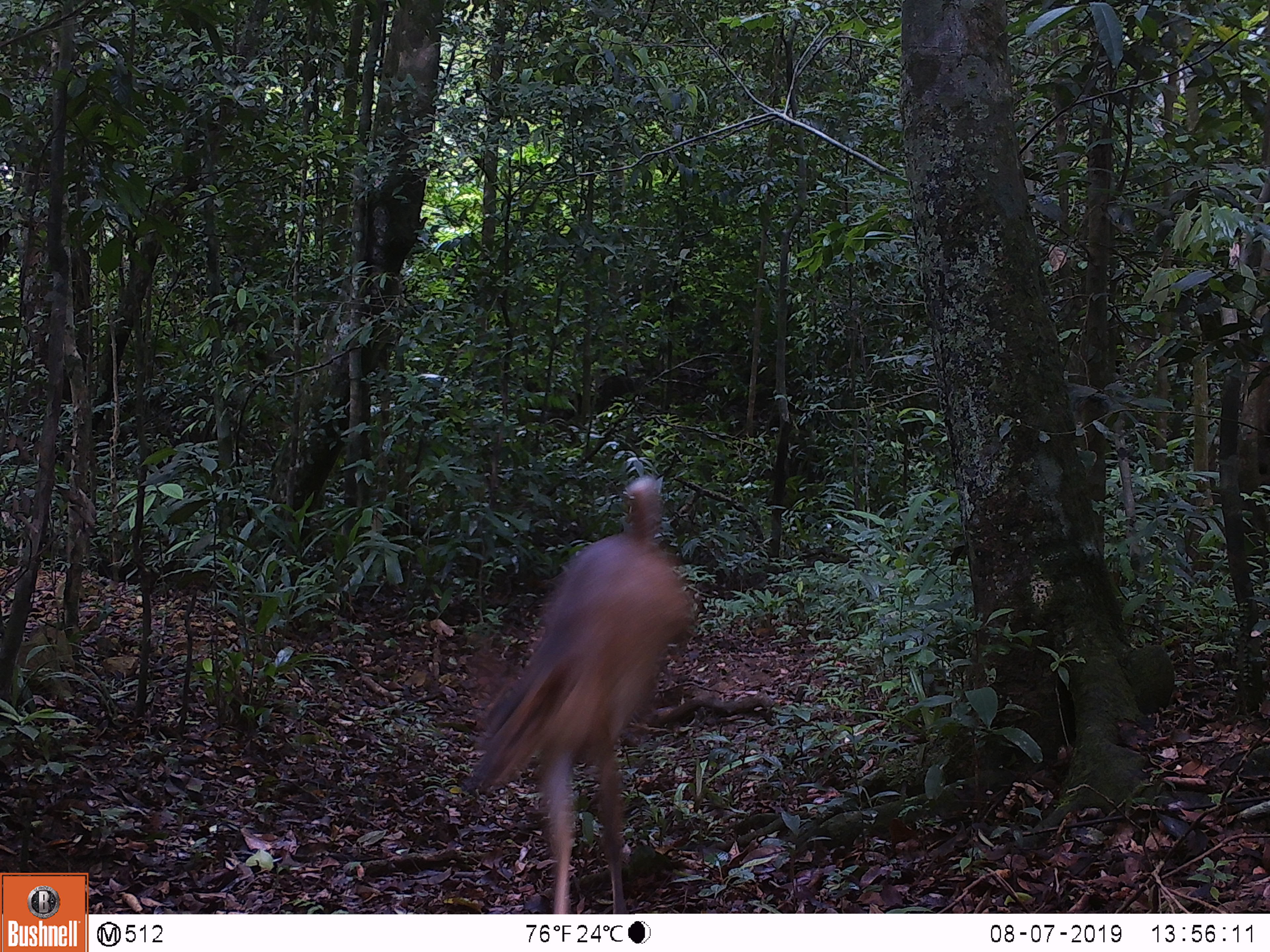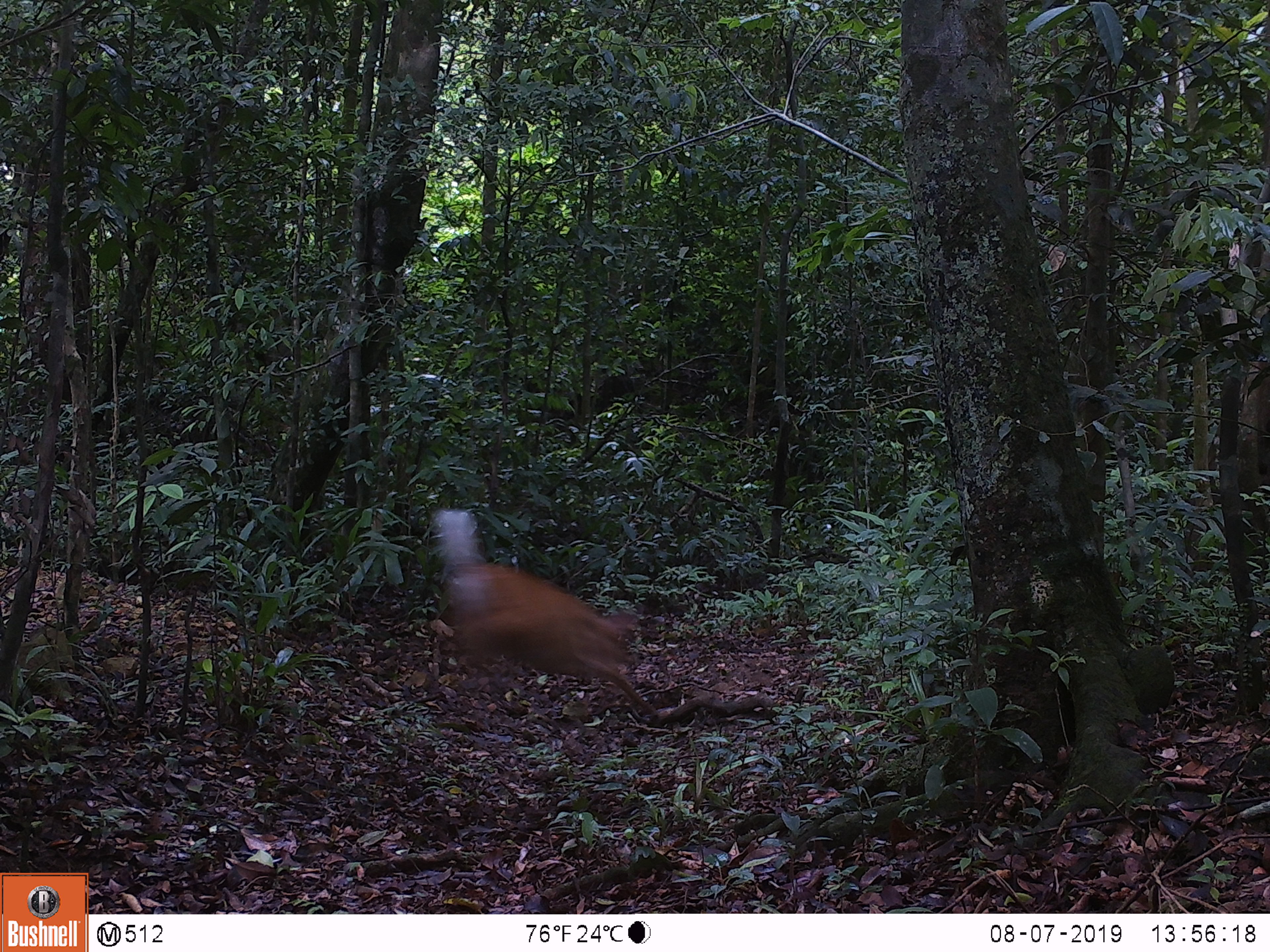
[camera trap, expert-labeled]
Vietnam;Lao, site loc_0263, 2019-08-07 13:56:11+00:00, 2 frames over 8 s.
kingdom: Animalia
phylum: Chordata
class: Mammalia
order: Artiodactyla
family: Cervidae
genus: Muntiacus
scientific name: Muntiacus vuquangensis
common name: large-antlered muntjac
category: large antlered muntjac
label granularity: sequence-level